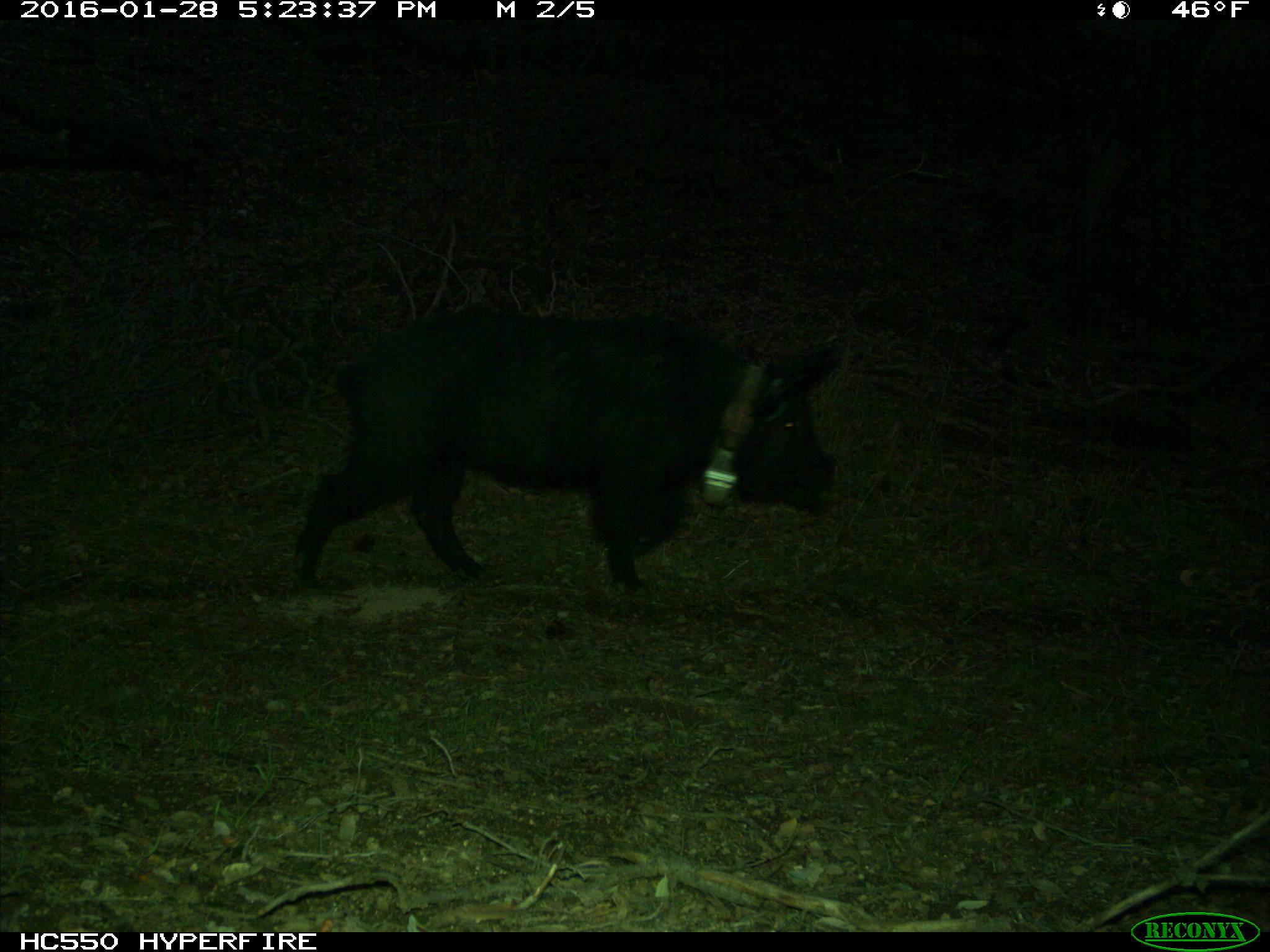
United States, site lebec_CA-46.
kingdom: Animalia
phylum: Chordata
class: Mammalia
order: Artiodactyla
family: Suidae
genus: Sus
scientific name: Sus scrofa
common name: wild boar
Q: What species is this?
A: Sus scrofa (wild boar).